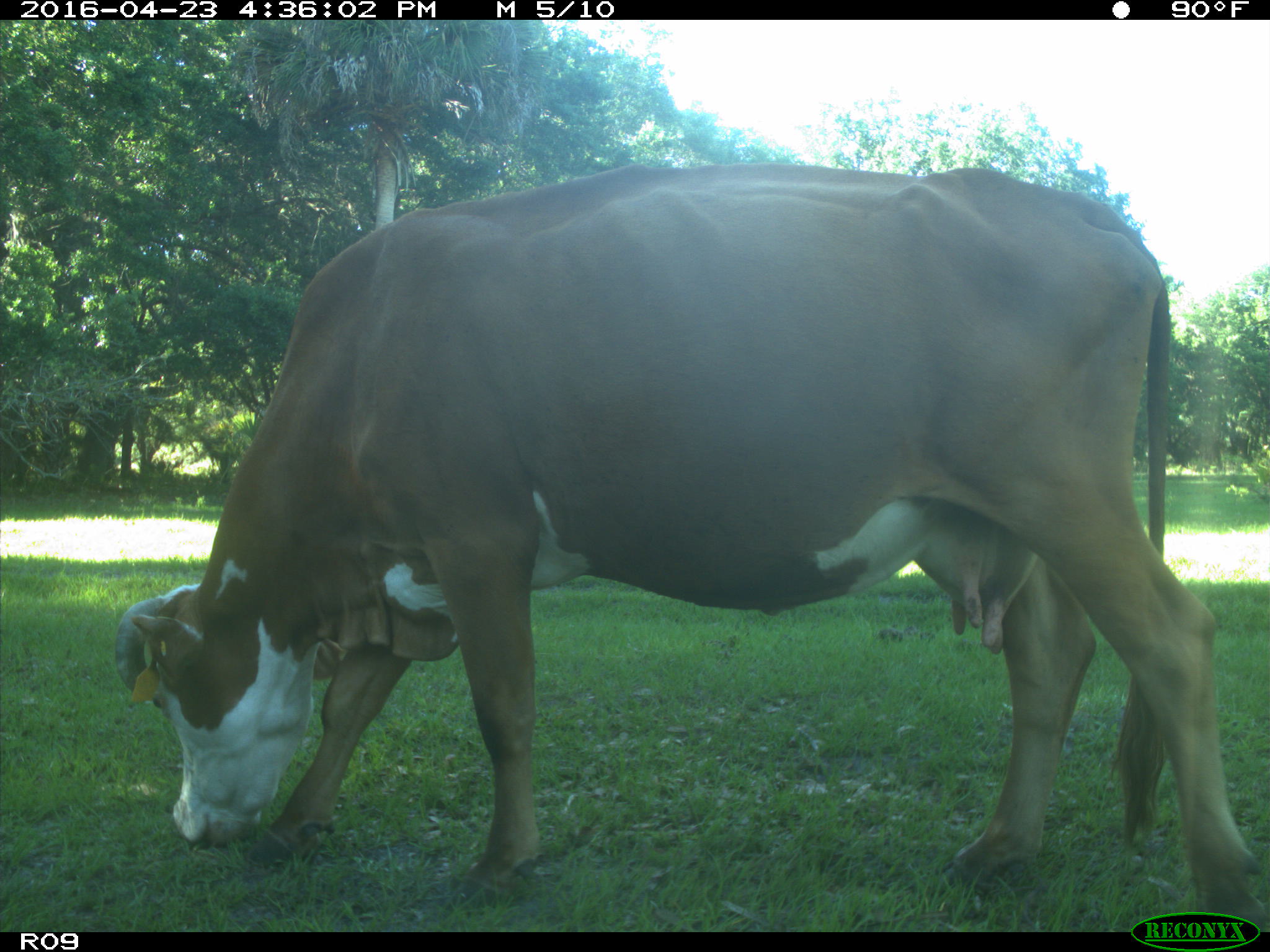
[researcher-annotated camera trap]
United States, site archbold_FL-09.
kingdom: Animalia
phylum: Chordata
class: Mammalia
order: Artiodactyla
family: Bovidae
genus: Bos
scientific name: Bos taurus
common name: domestic cow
Bos taurus (domestic cow).